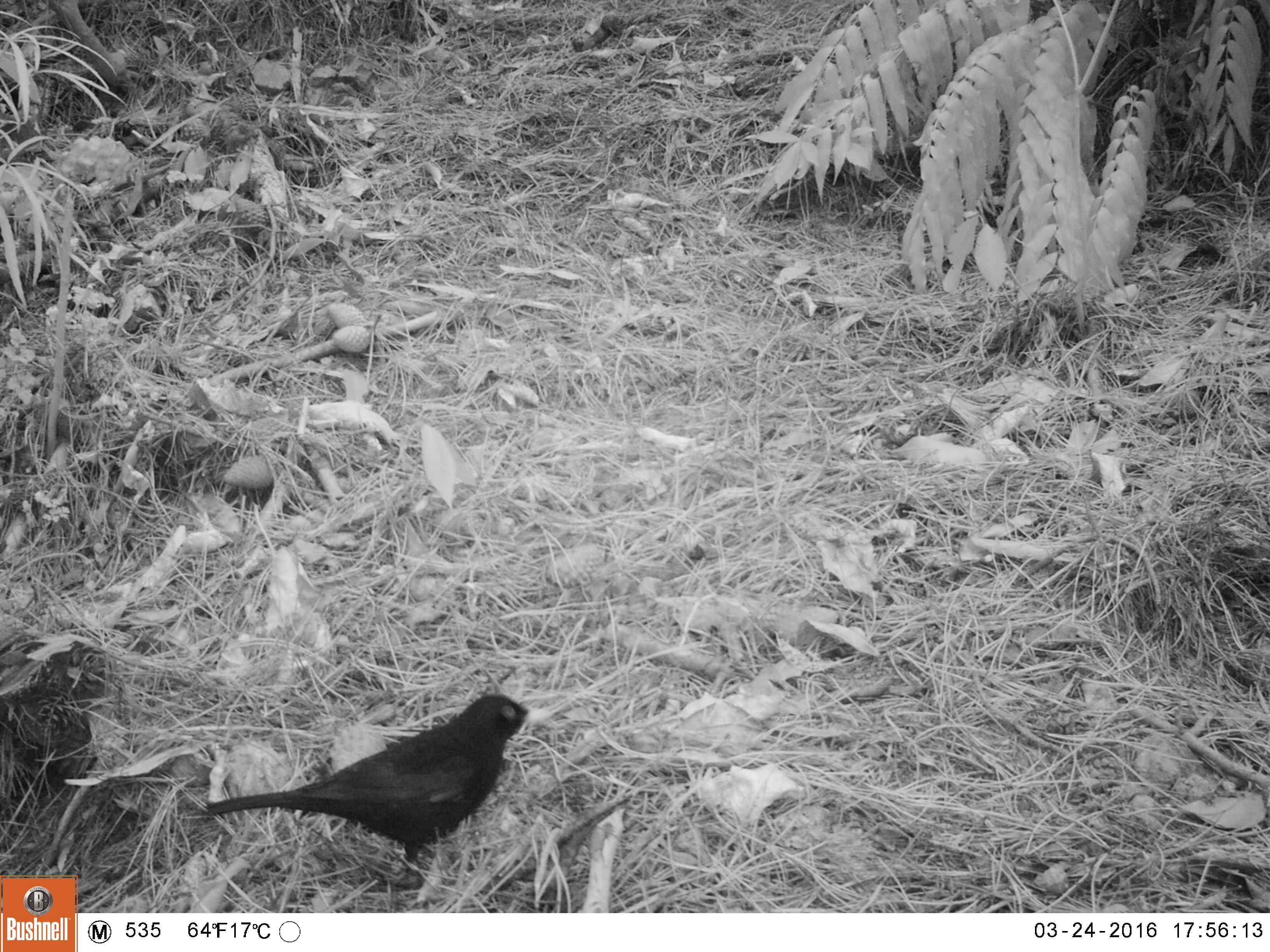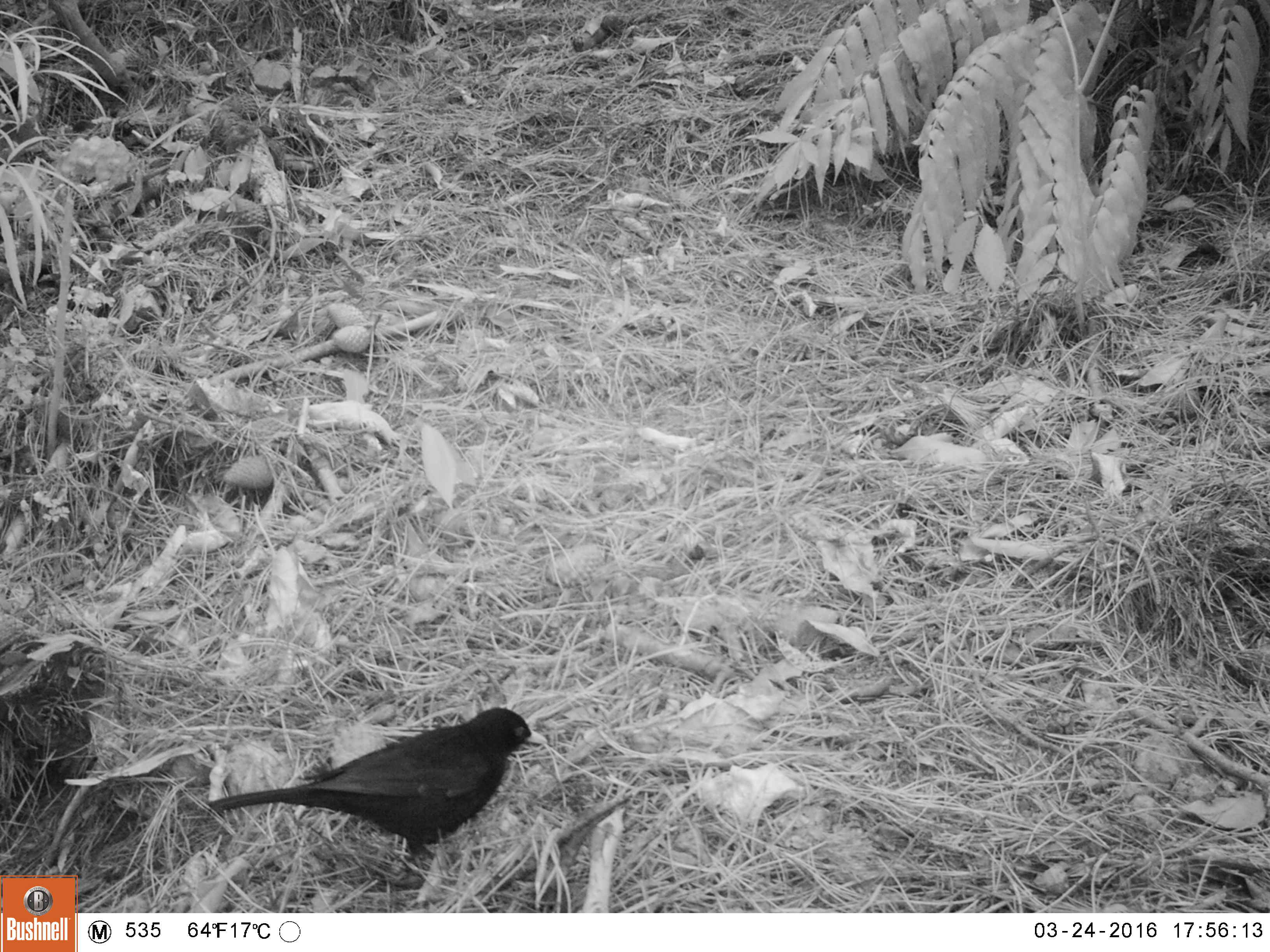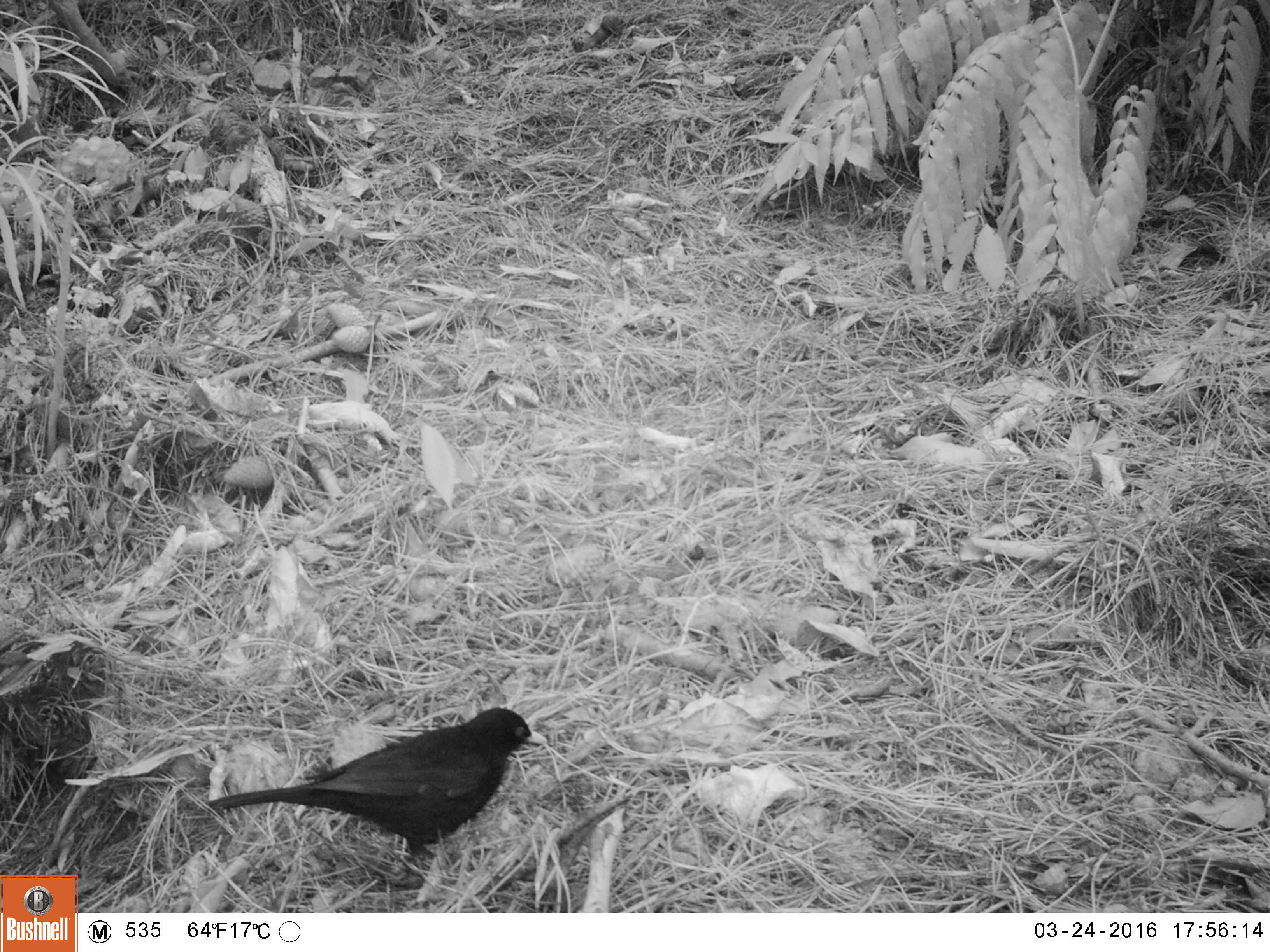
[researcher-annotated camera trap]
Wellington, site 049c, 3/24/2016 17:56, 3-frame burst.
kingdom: Animalia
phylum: Chordata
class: Aves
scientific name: Aves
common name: bird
Bird (Aves).